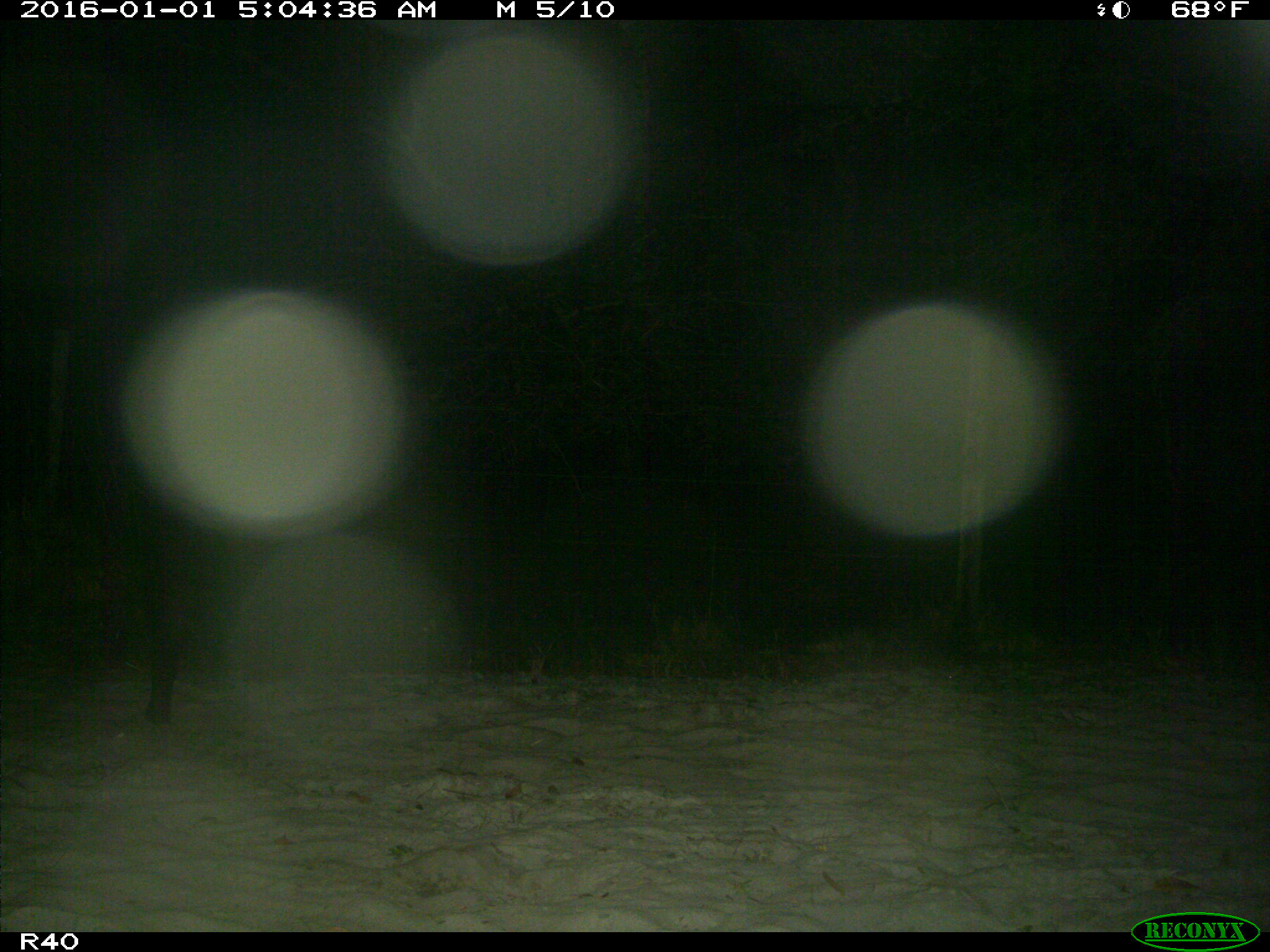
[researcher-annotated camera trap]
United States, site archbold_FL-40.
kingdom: Animalia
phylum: Chordata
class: Mammalia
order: Artiodactyla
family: Suidae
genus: Sus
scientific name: Sus scrofa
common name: wild boar